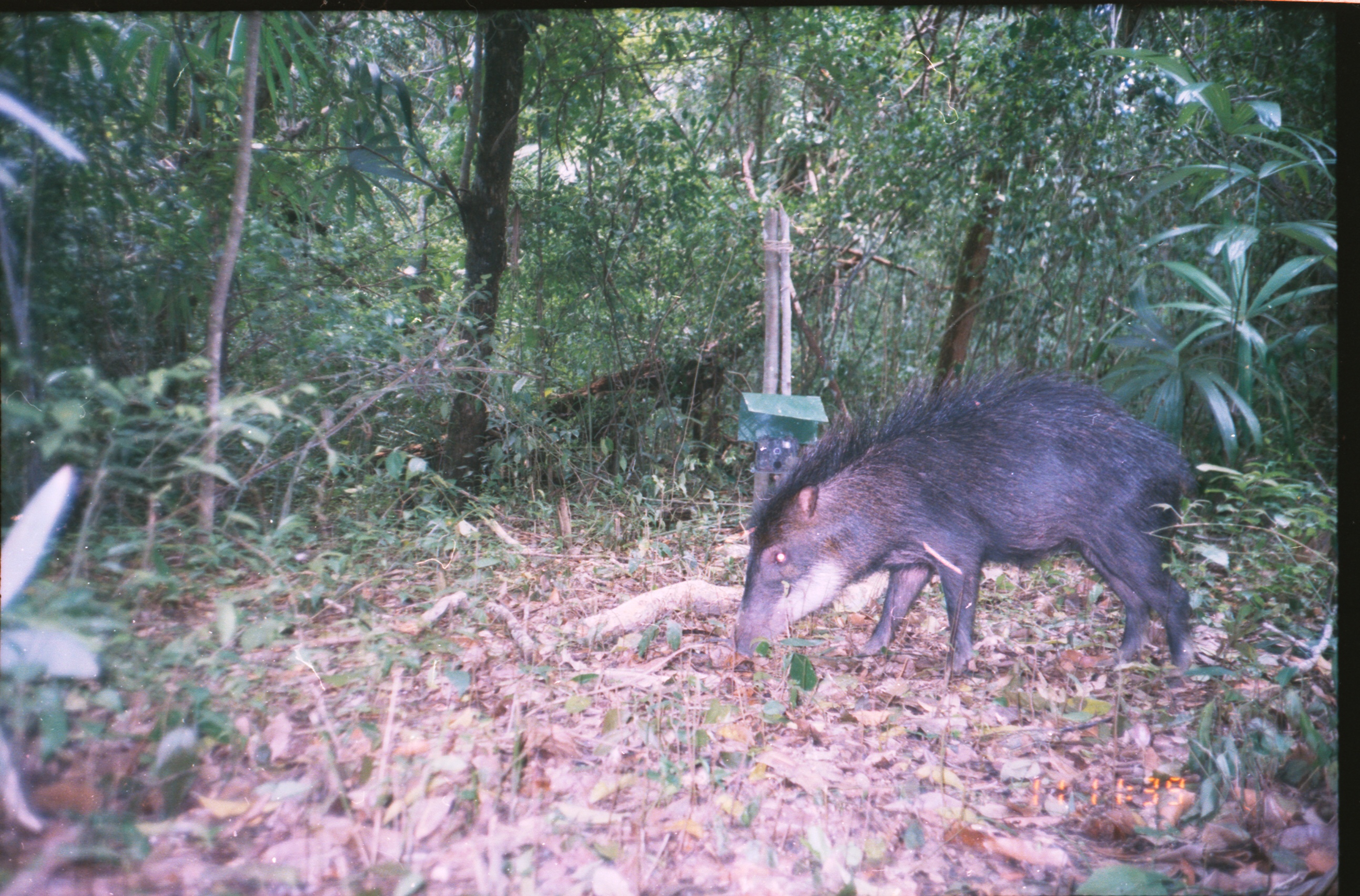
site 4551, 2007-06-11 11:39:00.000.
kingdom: Animalia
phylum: Chordata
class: Mammalia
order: Artiodactyla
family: Tayassuidae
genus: Tayassu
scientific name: Tayassu pecari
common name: white-lipped peccary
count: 1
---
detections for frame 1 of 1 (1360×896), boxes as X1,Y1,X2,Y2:
tayassu pecari: 730,365,1197,689